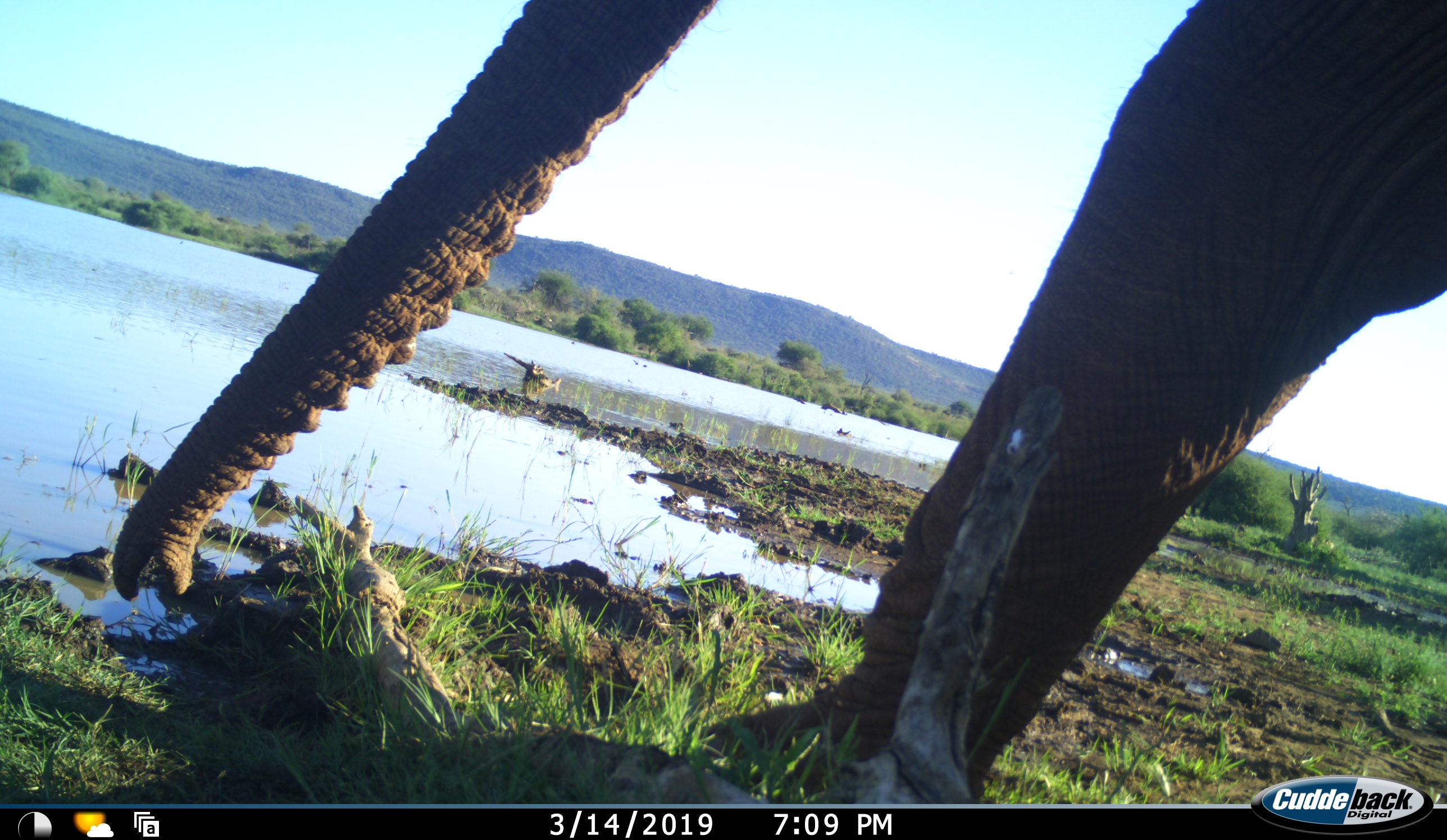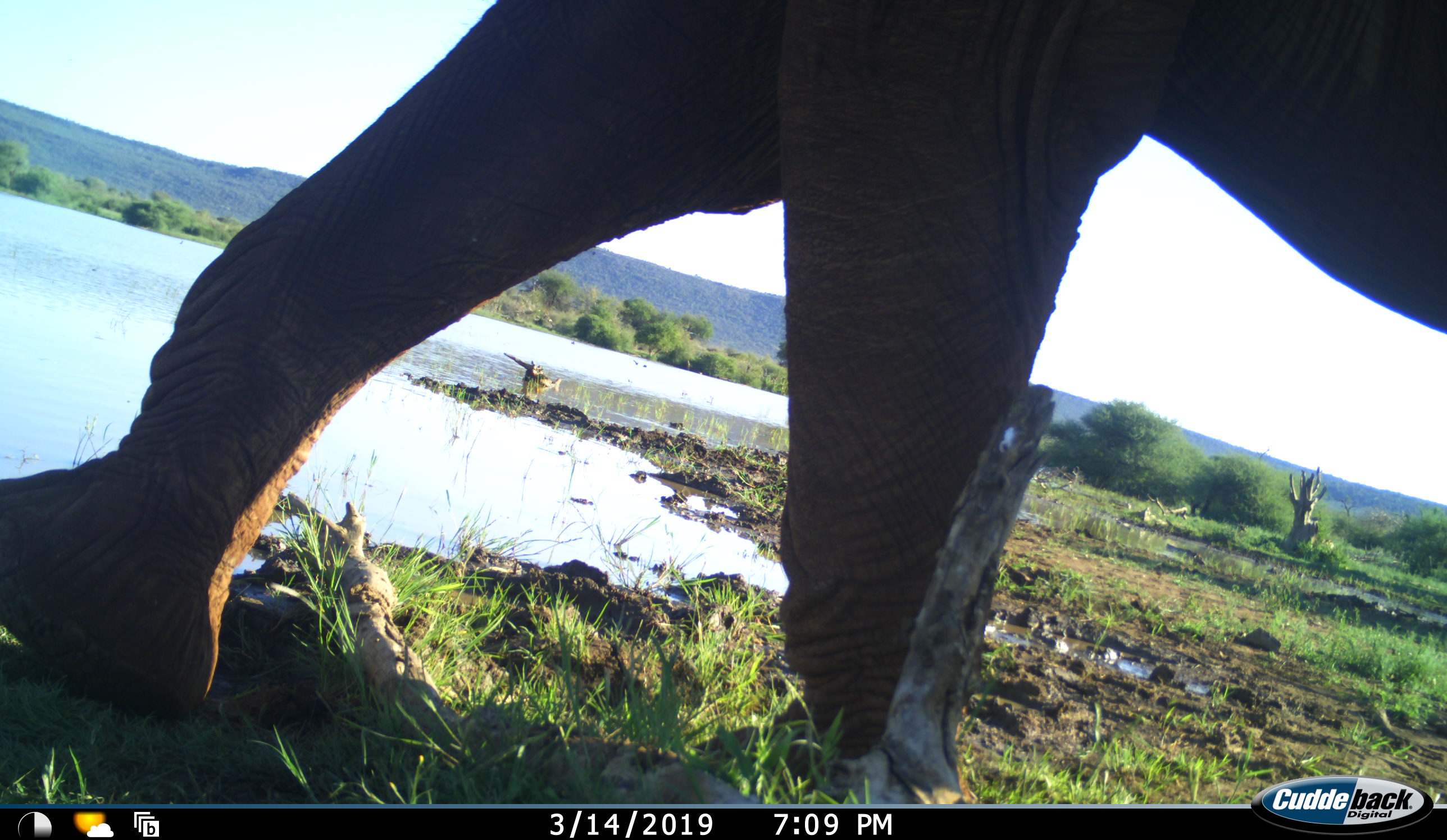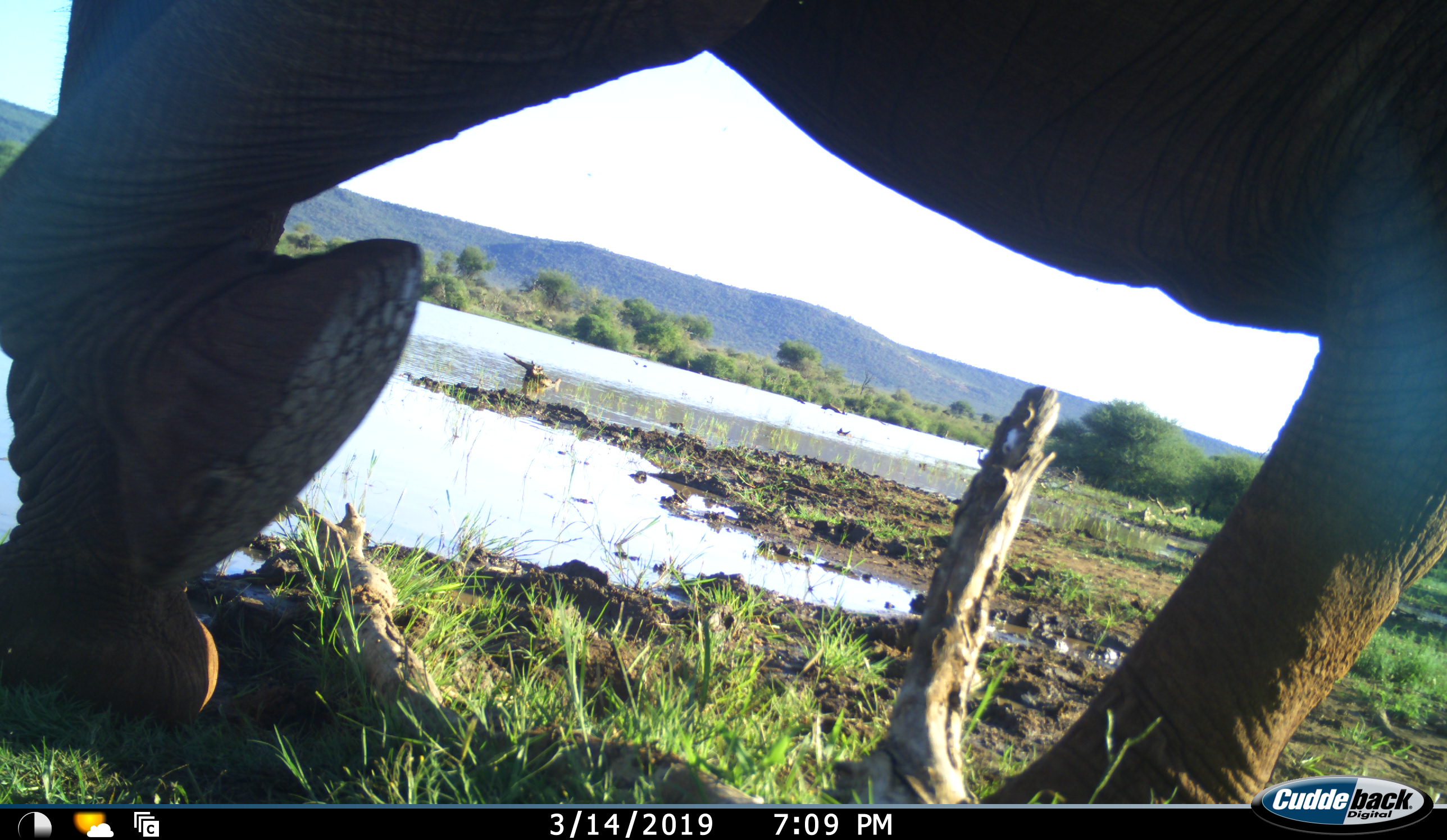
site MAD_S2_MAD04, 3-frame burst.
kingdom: Animalia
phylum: Chordata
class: Mammalia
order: Proboscidea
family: Elephantidae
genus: Loxodonta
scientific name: Loxodonta africana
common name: african bush elephant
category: elephant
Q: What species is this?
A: Elephant (african bush elephant) (Loxodonta africana).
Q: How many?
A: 1.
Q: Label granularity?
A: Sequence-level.